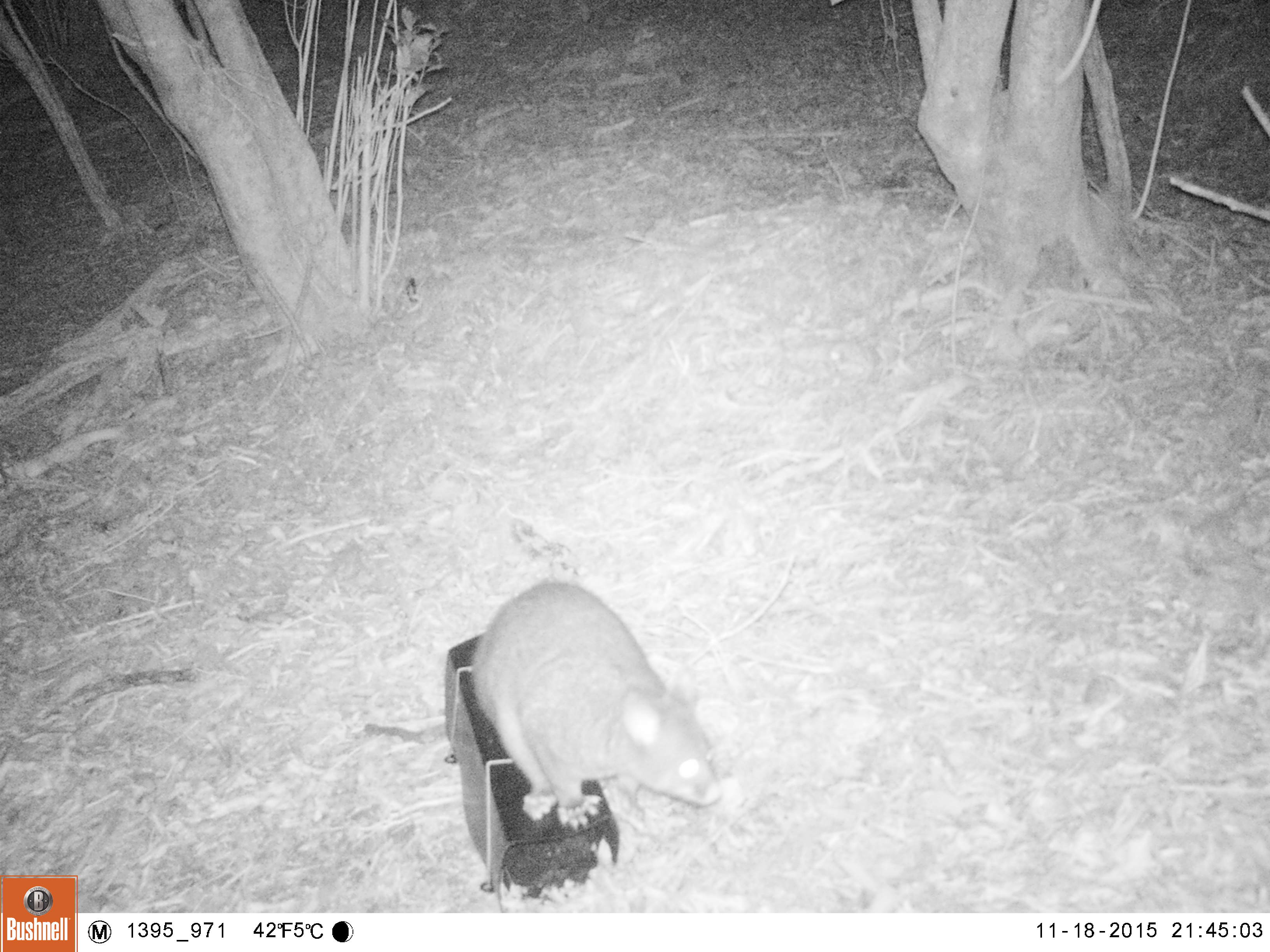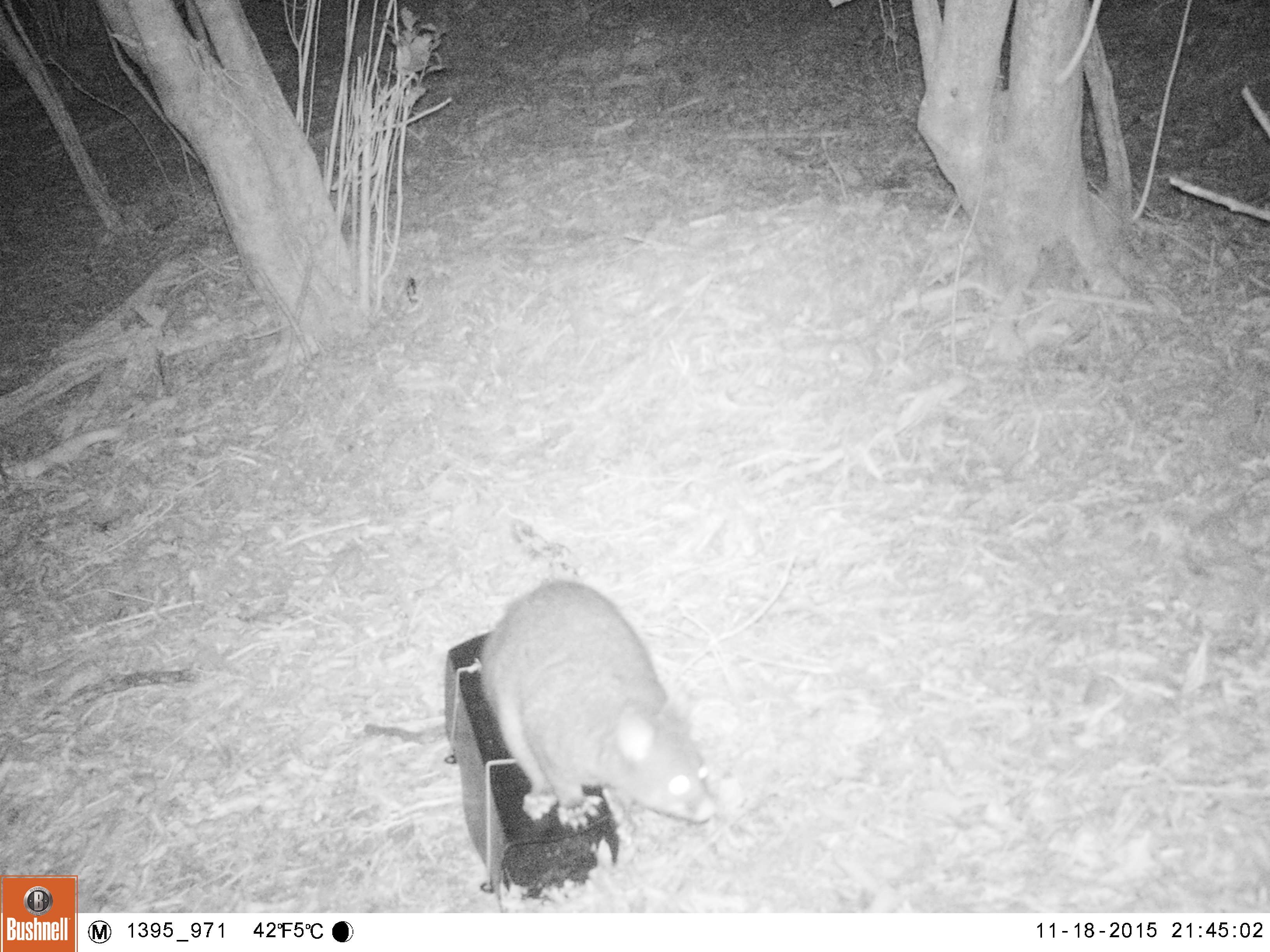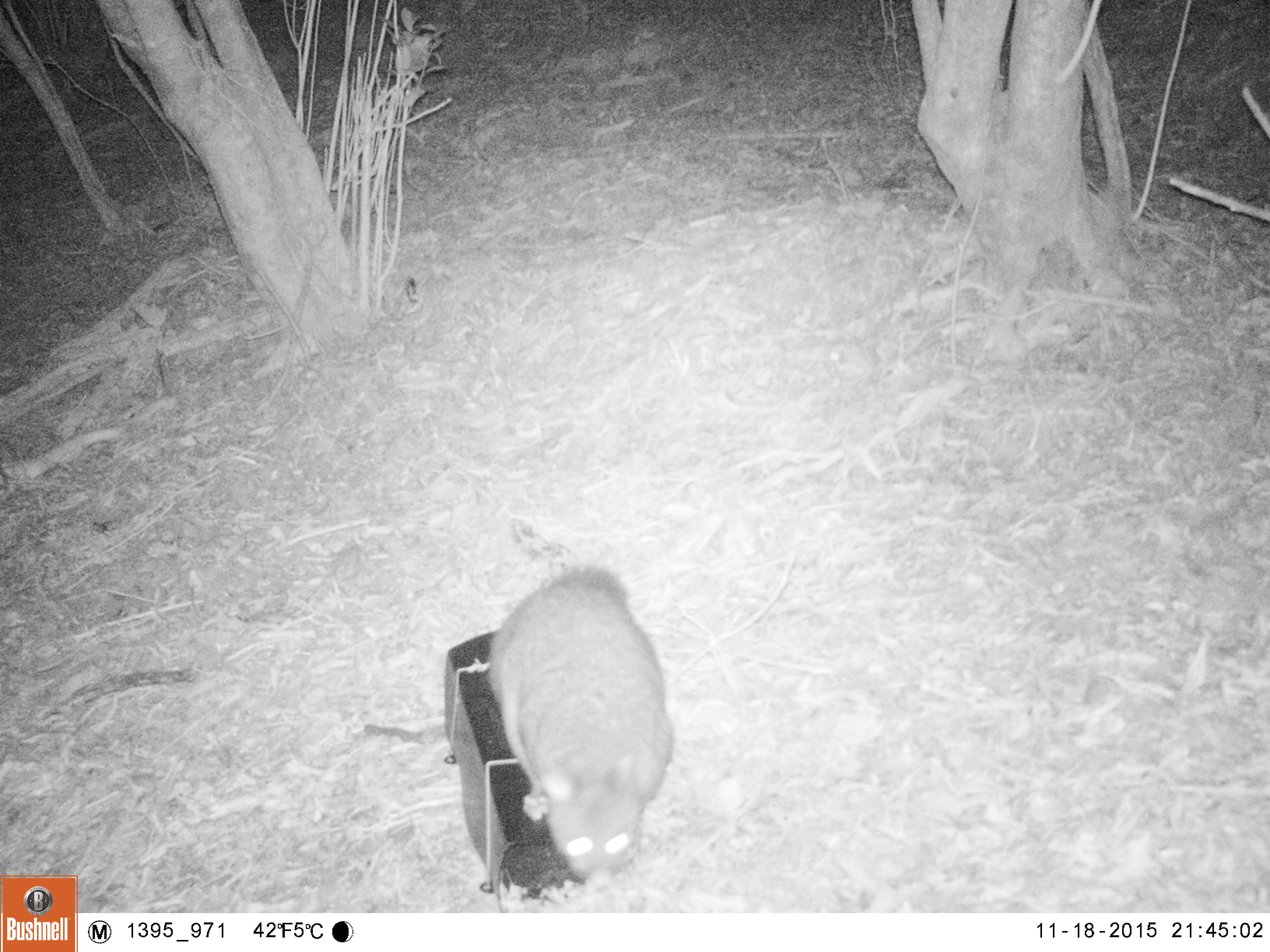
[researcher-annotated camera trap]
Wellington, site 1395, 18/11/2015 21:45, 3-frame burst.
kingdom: Animalia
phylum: Chordata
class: Mammalia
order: Didelphimorphia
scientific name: Didelphimorphia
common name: possum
Possum (Didelphimorphia).